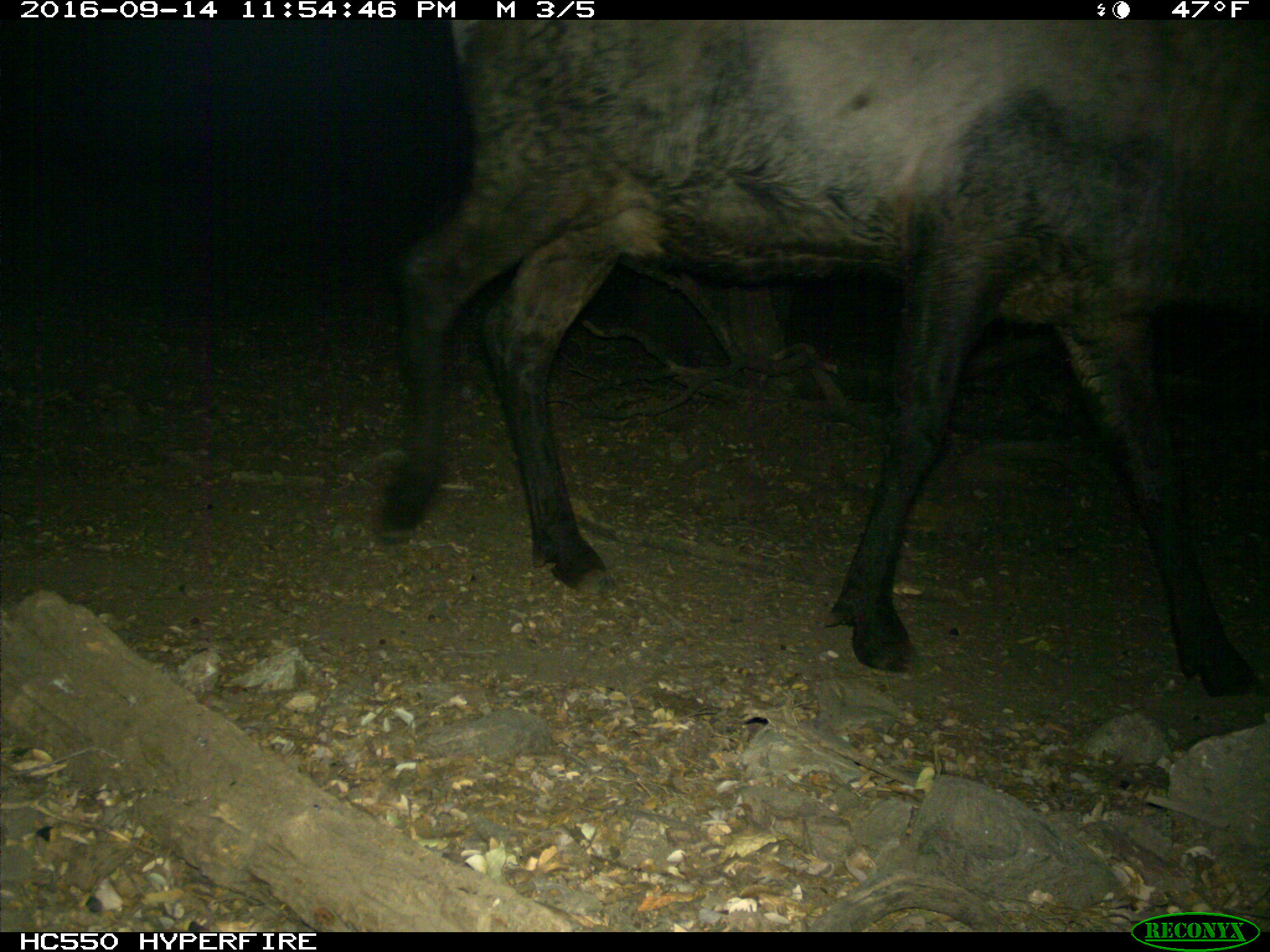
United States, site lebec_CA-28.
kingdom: Animalia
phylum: Chordata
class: Mammalia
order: Artiodactyla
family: Cervidae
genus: Cervus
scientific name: Cervus canadensis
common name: elk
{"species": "Cervus canadensis (elk)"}